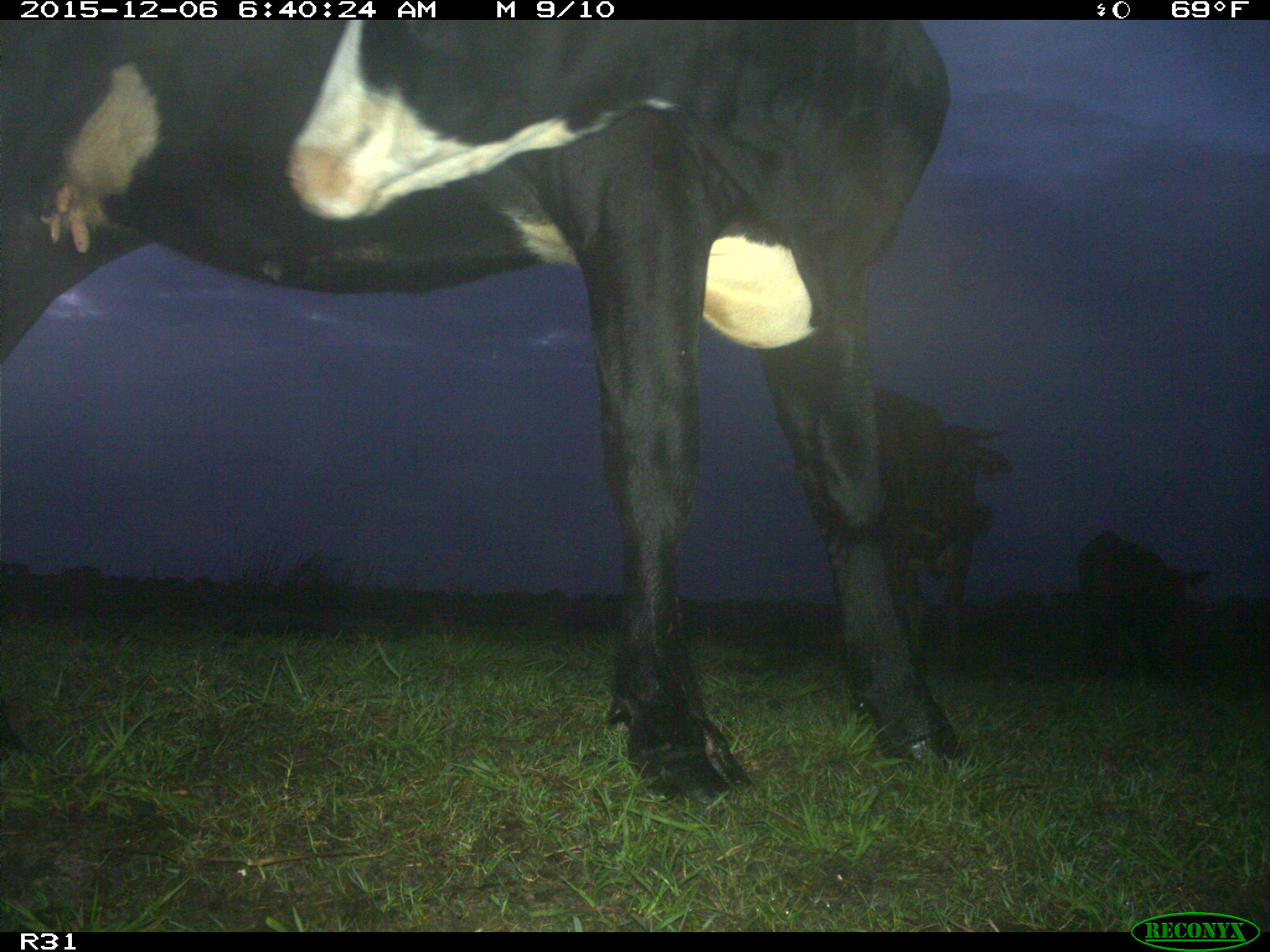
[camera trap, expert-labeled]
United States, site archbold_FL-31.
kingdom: Animalia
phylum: Chordata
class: Mammalia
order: Artiodactyla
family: Bovidae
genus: Bos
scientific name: Bos taurus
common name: domestic cow